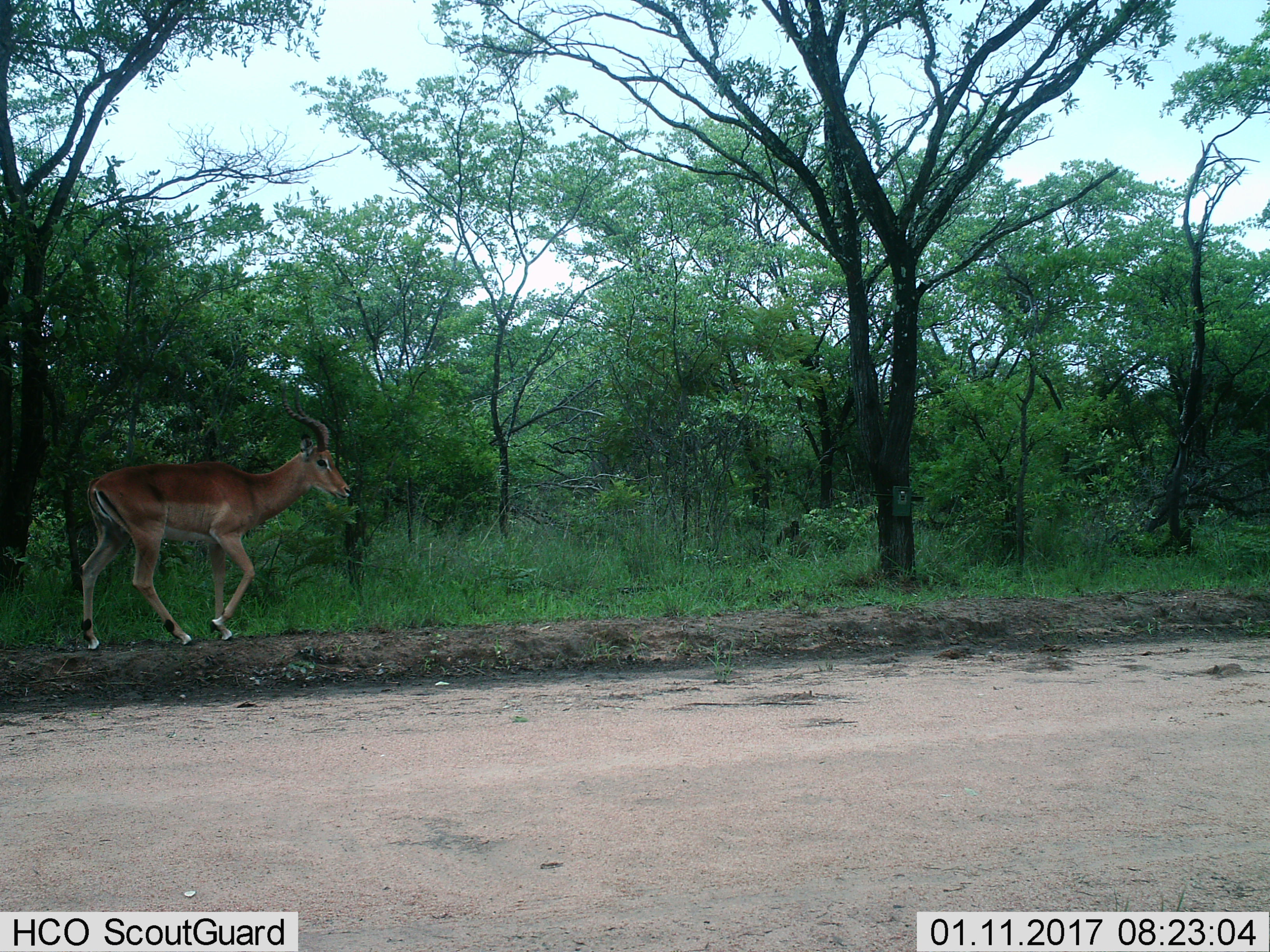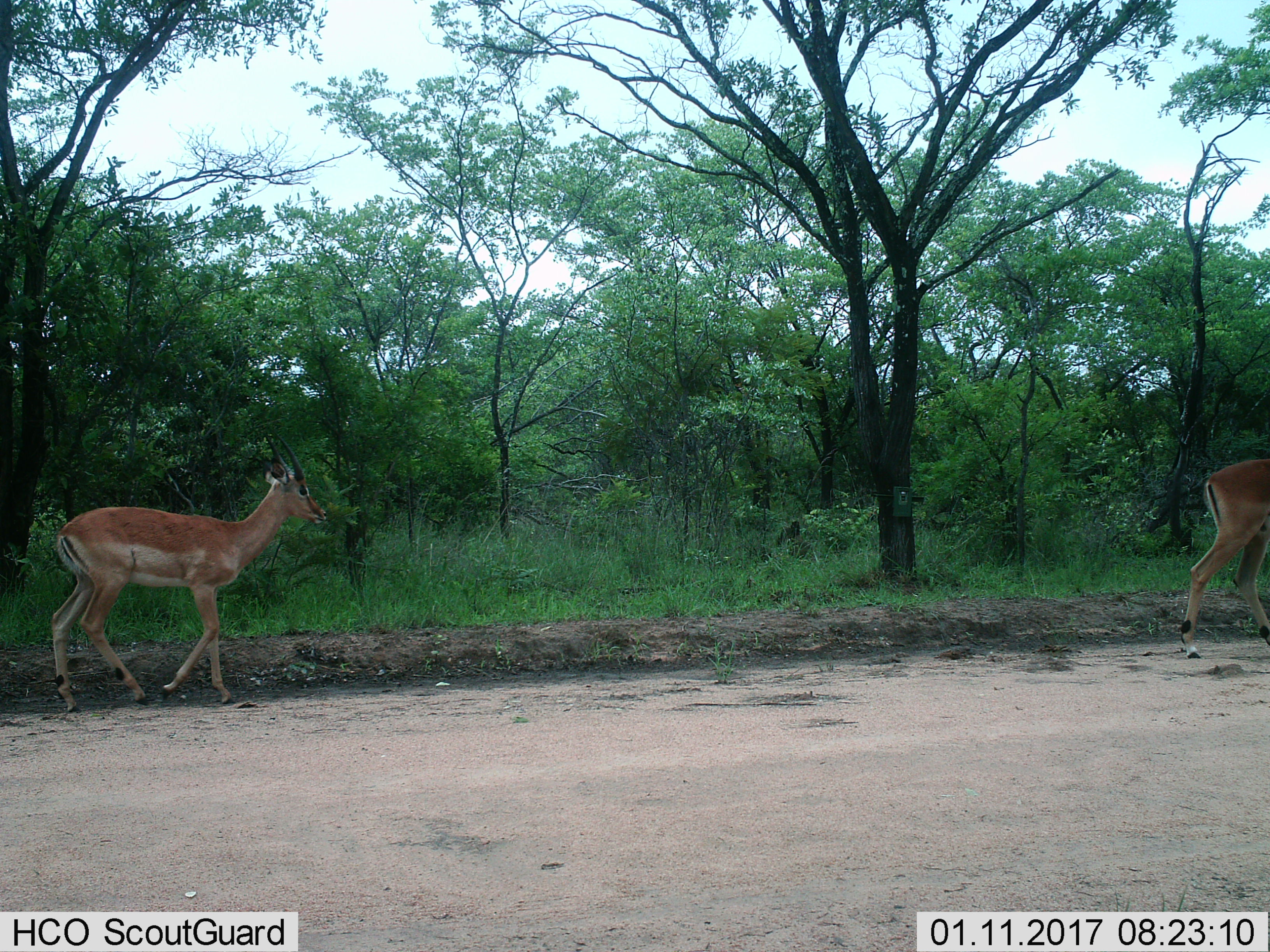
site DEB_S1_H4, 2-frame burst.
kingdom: Animalia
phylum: Chordata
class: Mammalia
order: Artiodactyla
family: Bovidae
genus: Aepyceros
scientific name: Aepyceros melampus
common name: impala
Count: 1.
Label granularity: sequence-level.